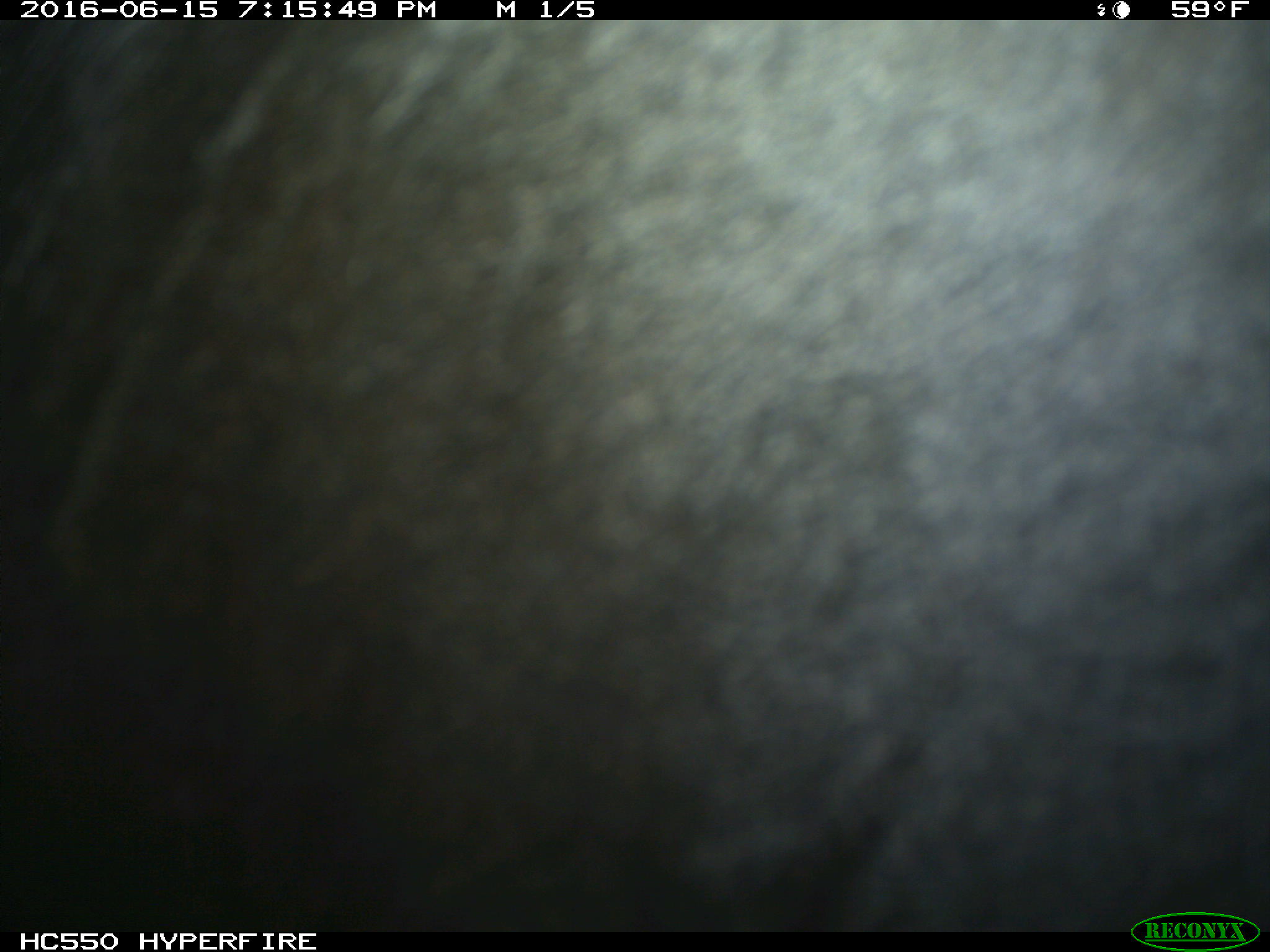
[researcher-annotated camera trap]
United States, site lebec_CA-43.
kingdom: Animalia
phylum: Chordata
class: Mammalia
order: Artiodactyla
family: Bovidae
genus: Bos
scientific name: Bos taurus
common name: domestic cow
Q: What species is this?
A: Bos taurus (domestic cow).